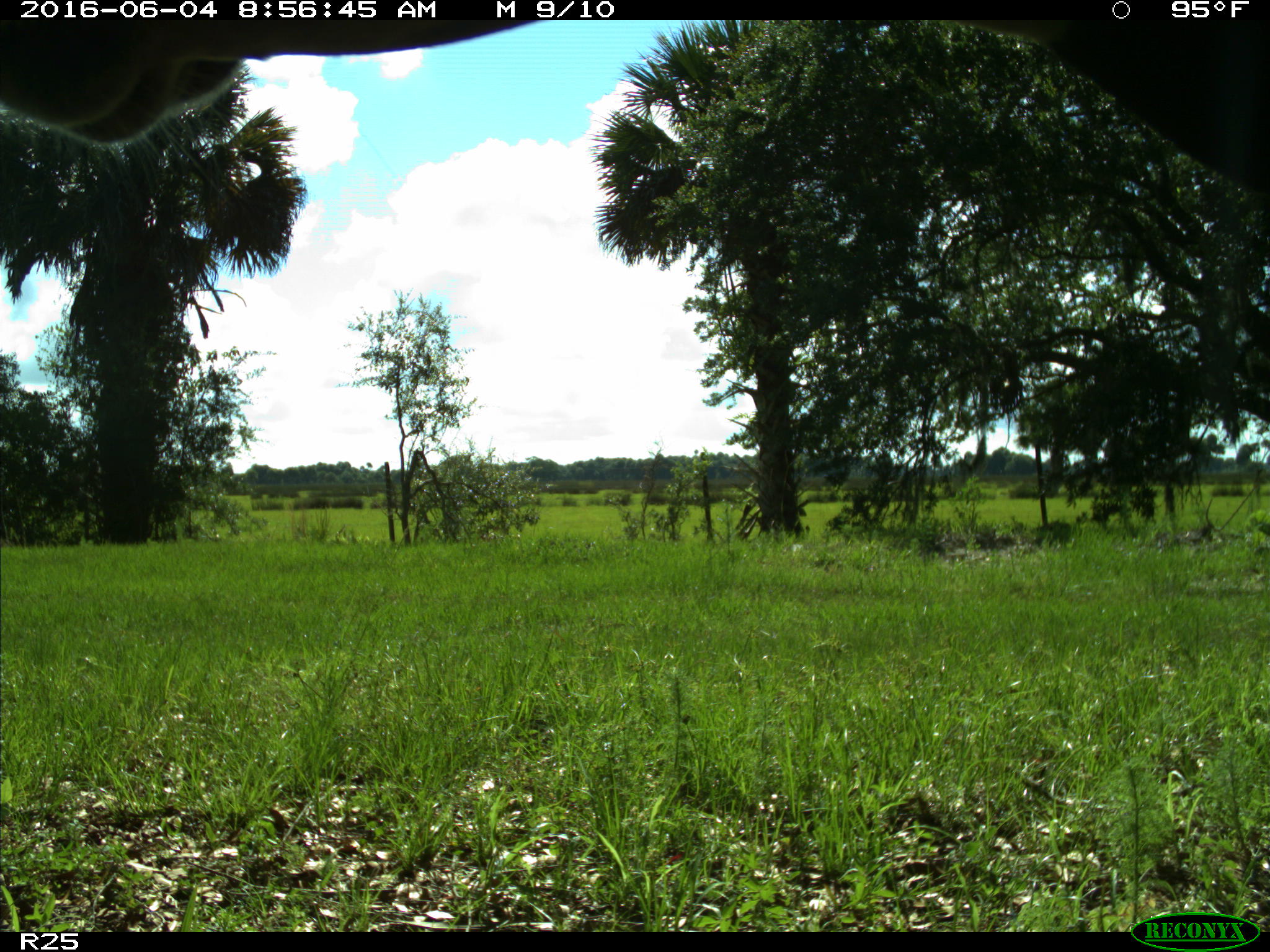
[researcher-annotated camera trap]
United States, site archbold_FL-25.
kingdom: Animalia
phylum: Chordata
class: Mammalia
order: Artiodactyla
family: Bovidae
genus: Bos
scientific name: Bos taurus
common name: domestic cow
Bos taurus (domestic cow).